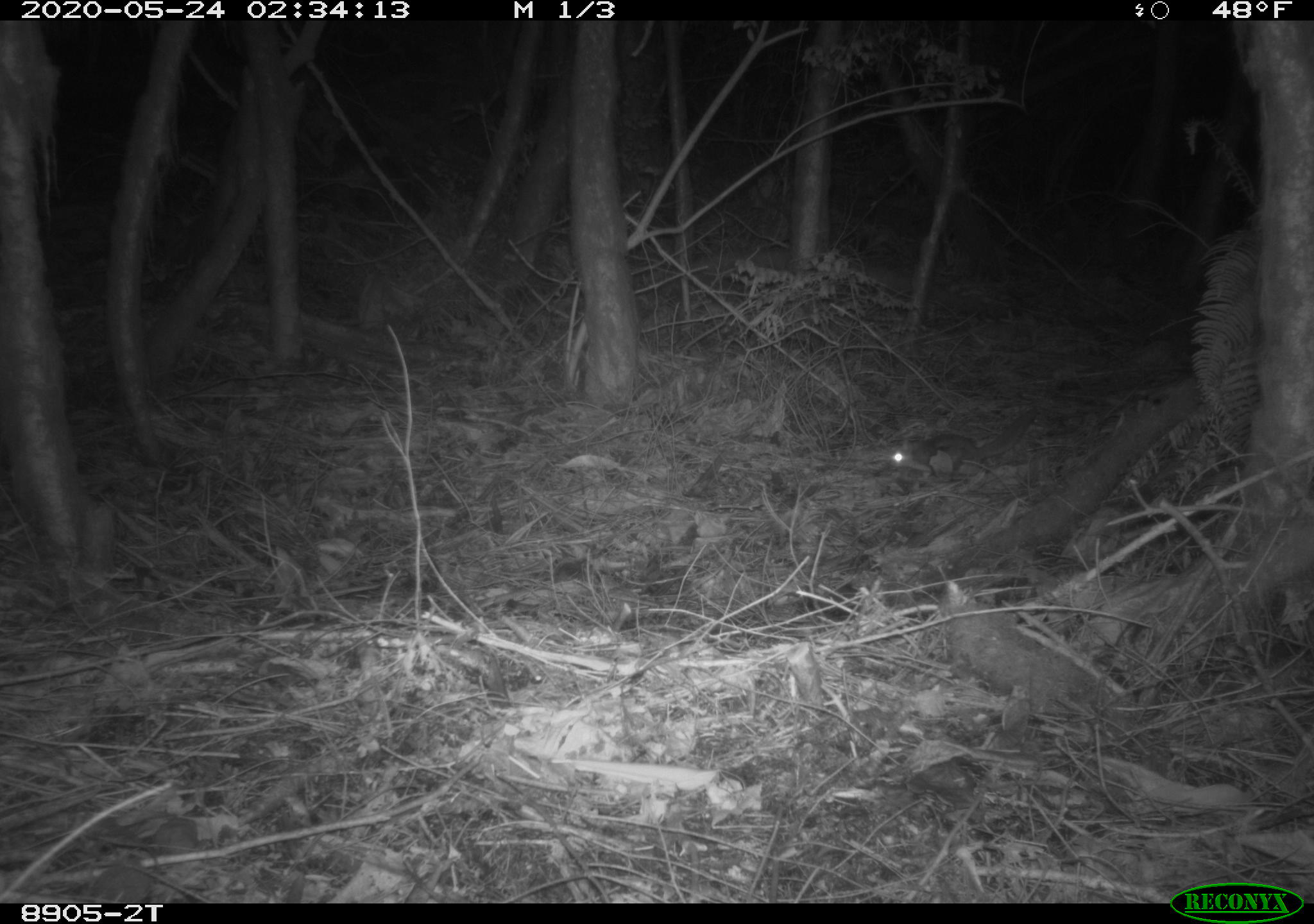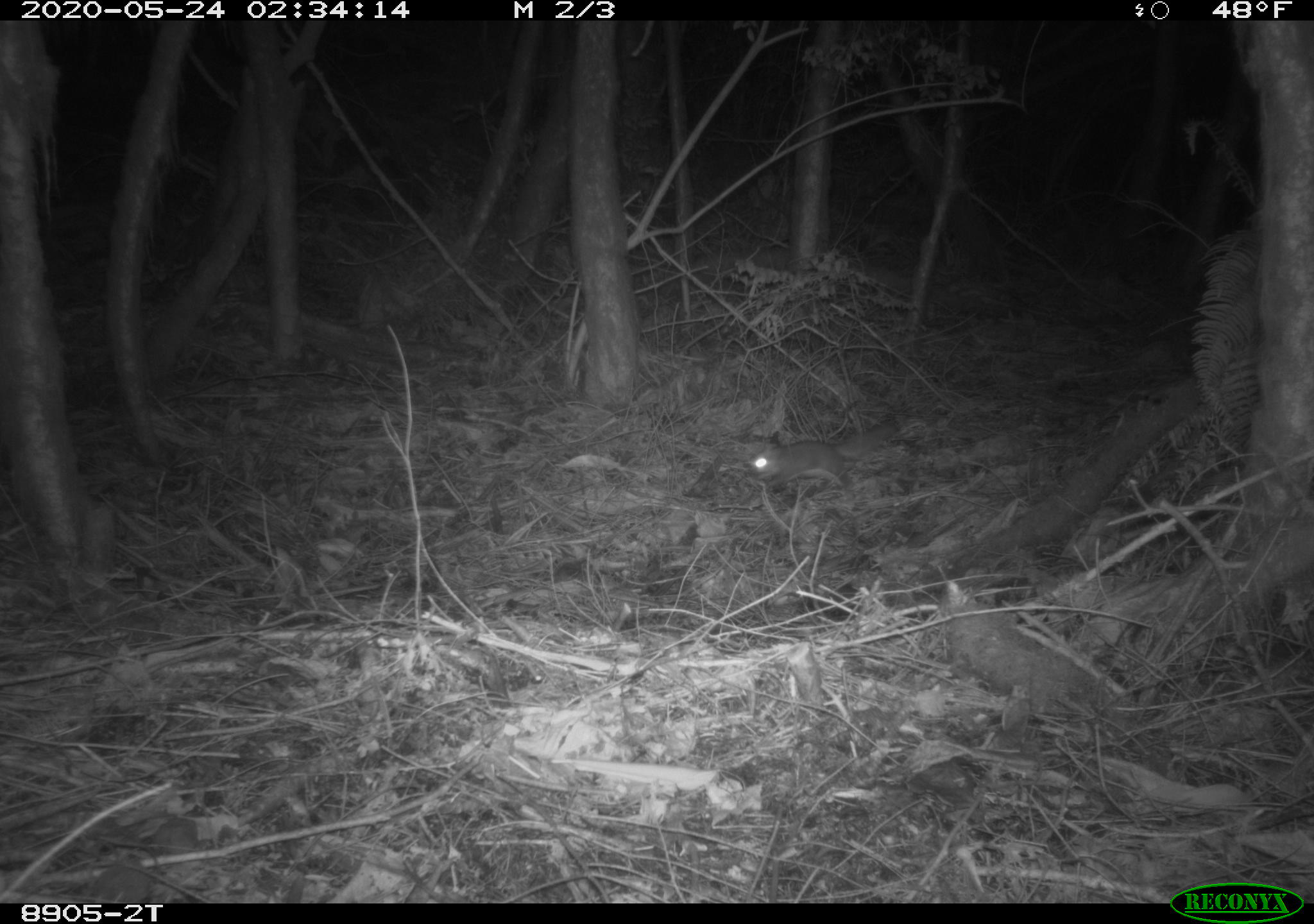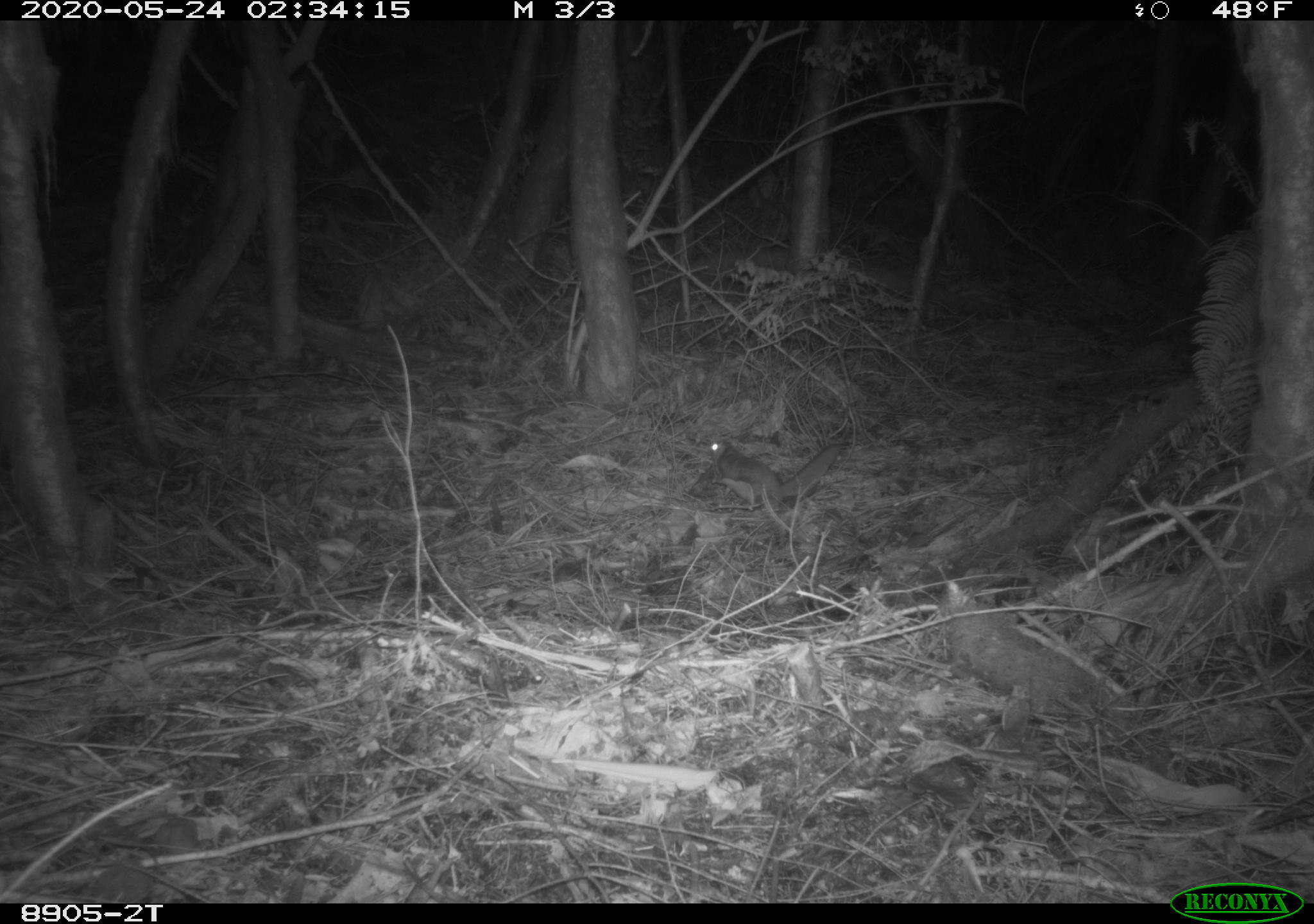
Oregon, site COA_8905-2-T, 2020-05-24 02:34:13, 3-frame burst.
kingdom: Animalia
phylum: Chordata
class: Mammalia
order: Rodentia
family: Sciuridae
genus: Glaucomys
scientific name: Glaucomys oregonensis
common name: humboldt's flying squirrel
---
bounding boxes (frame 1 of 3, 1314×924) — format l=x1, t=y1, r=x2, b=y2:
humboldt's flying squirrel: l=879, t=402, r=1047, b=486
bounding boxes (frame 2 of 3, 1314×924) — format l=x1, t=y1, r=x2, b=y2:
humboldt's flying squirrel: l=741, t=409, r=907, b=492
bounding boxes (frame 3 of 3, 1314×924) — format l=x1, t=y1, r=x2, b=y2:
humboldt's flying squirrel: l=692, t=432, r=861, b=519